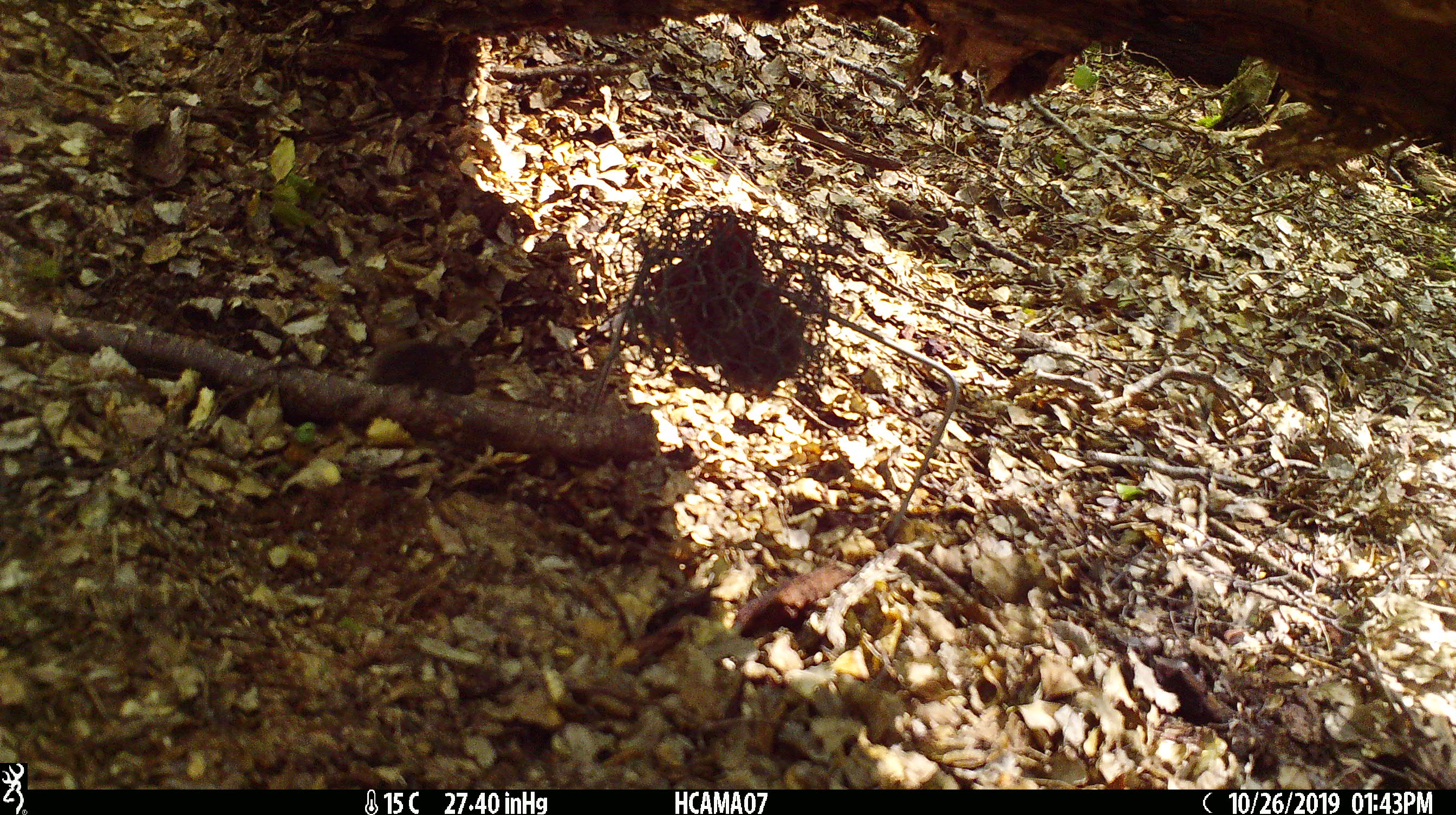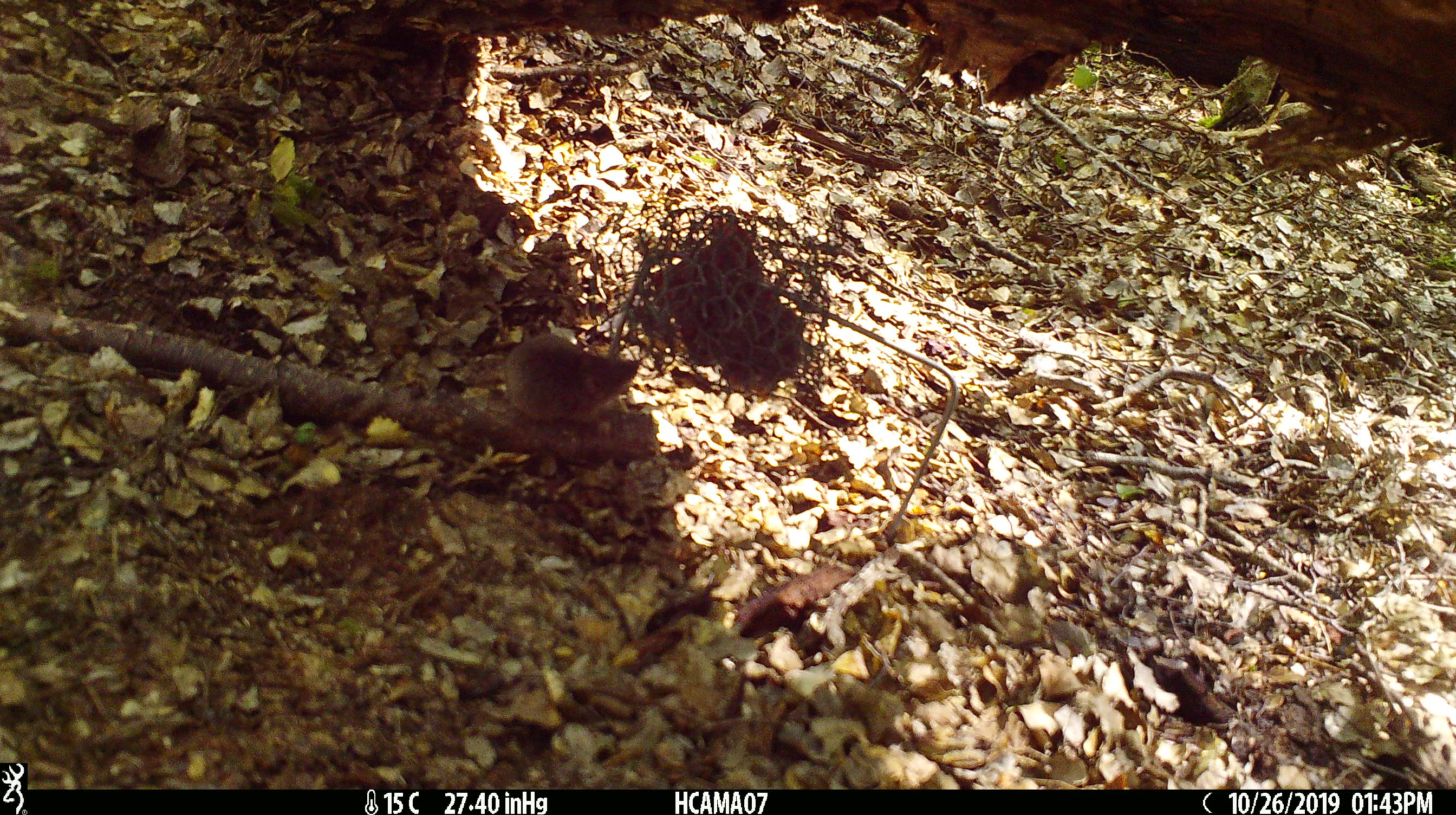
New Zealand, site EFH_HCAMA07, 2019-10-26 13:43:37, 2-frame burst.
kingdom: Animalia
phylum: Chordata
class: Mammalia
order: Rodentia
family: Muridae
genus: Mus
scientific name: Mus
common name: mouse